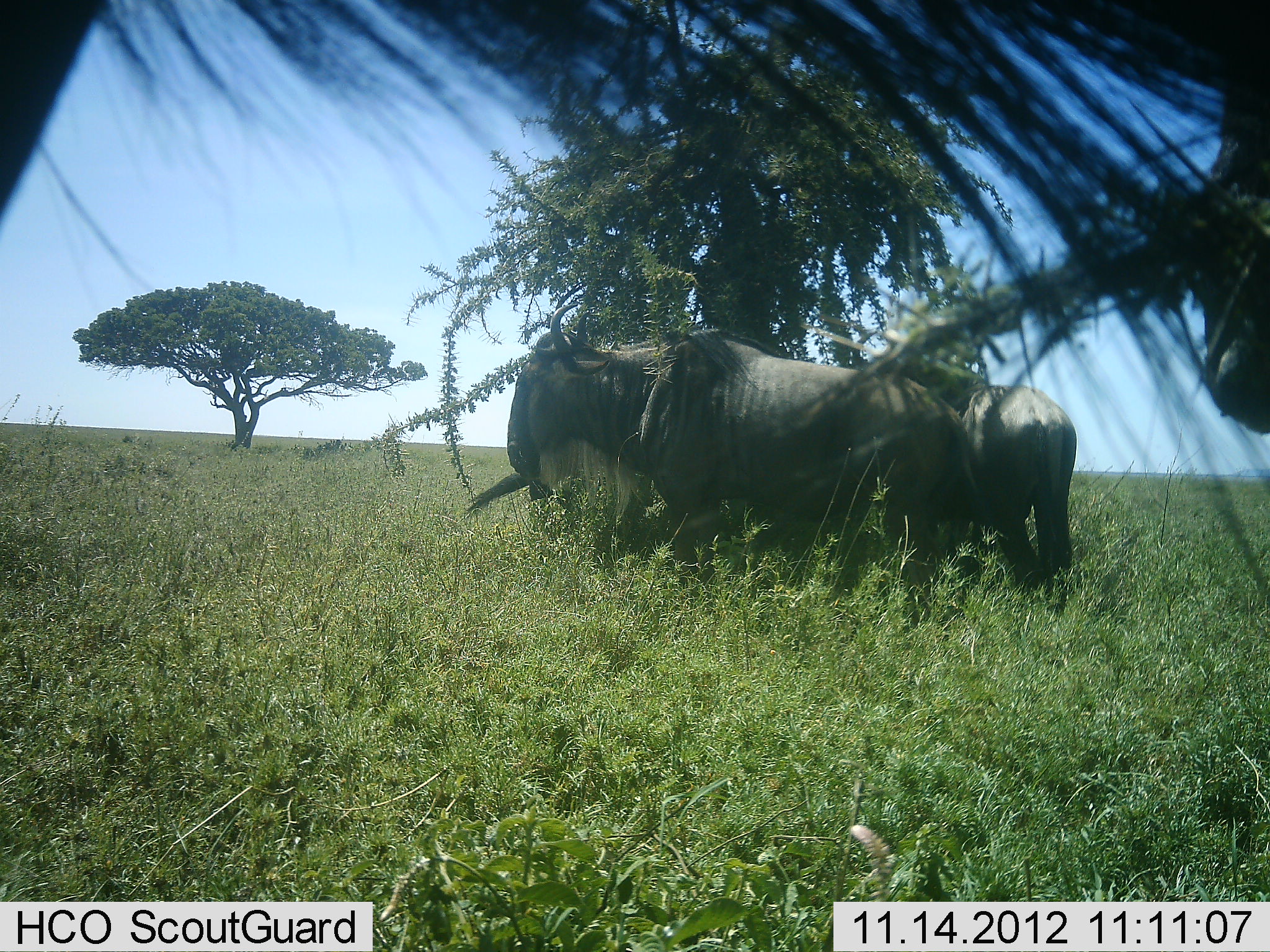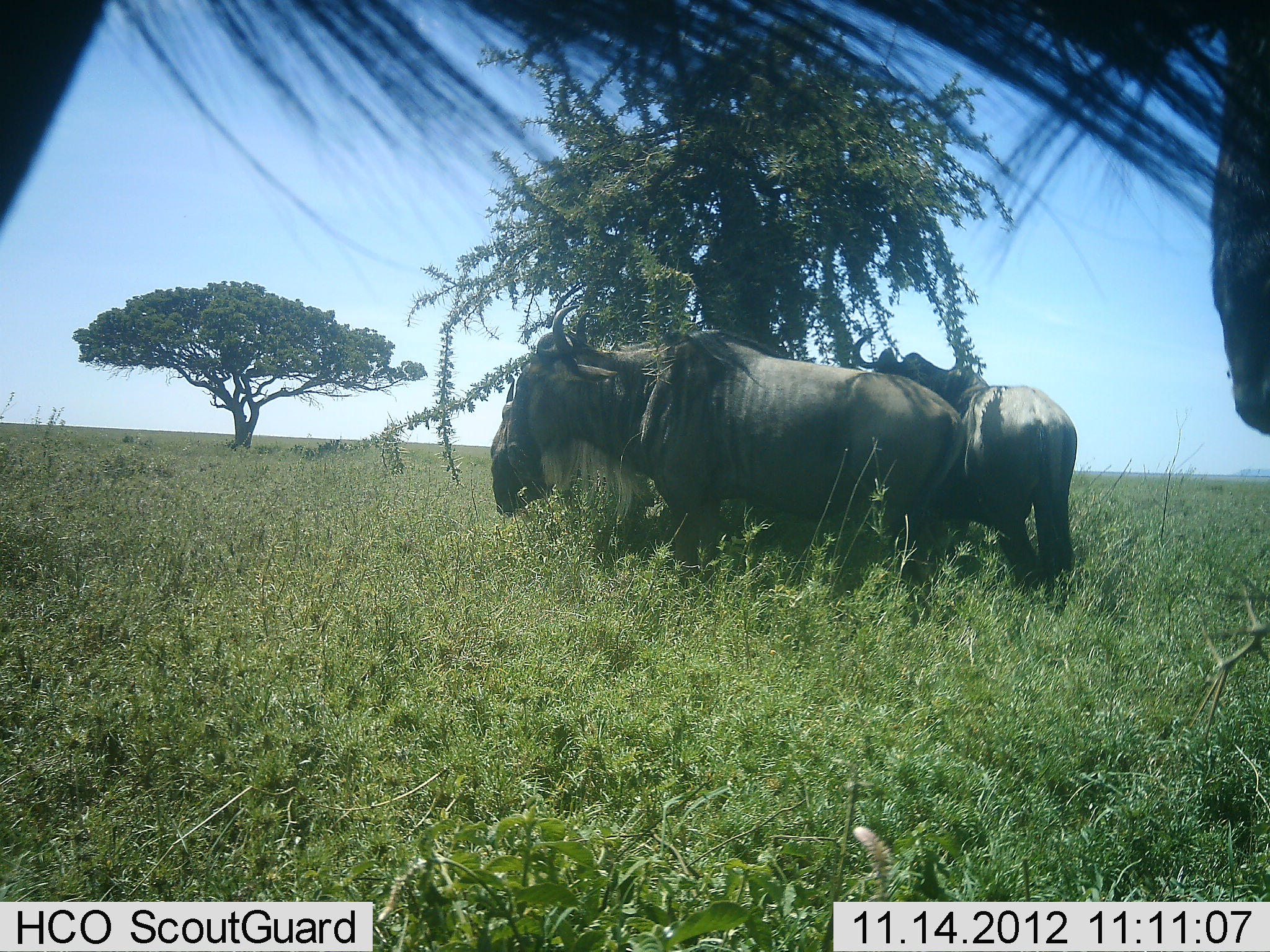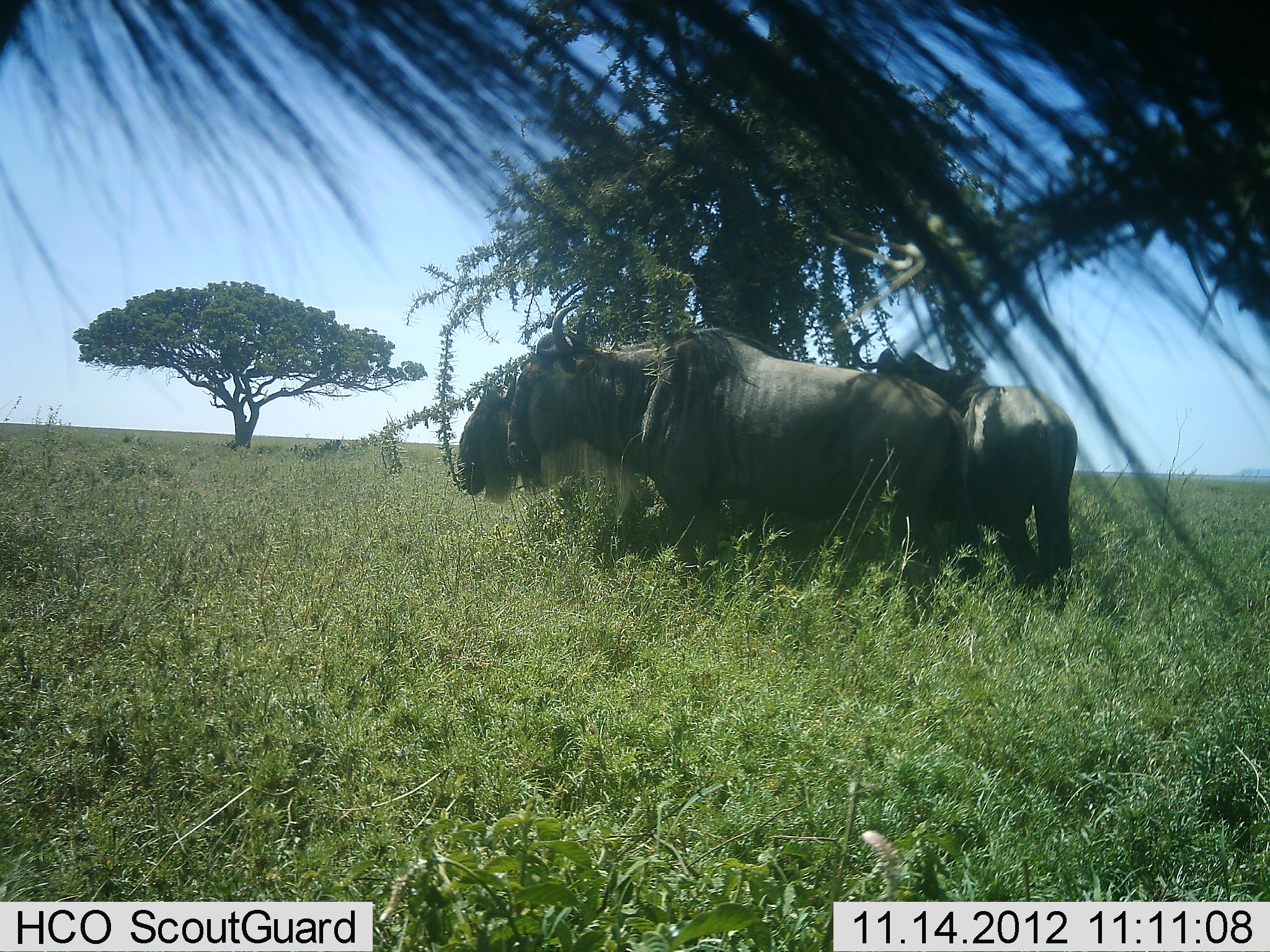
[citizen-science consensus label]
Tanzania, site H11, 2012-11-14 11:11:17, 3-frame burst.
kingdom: Animalia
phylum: Chordata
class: Mammalia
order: Artiodactyla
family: Bovidae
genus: Connochaetes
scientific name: Connochaetes taurinus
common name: blue wildebeest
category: wildebeest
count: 5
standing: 90%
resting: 10%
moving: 0%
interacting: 10%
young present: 0%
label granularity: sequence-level